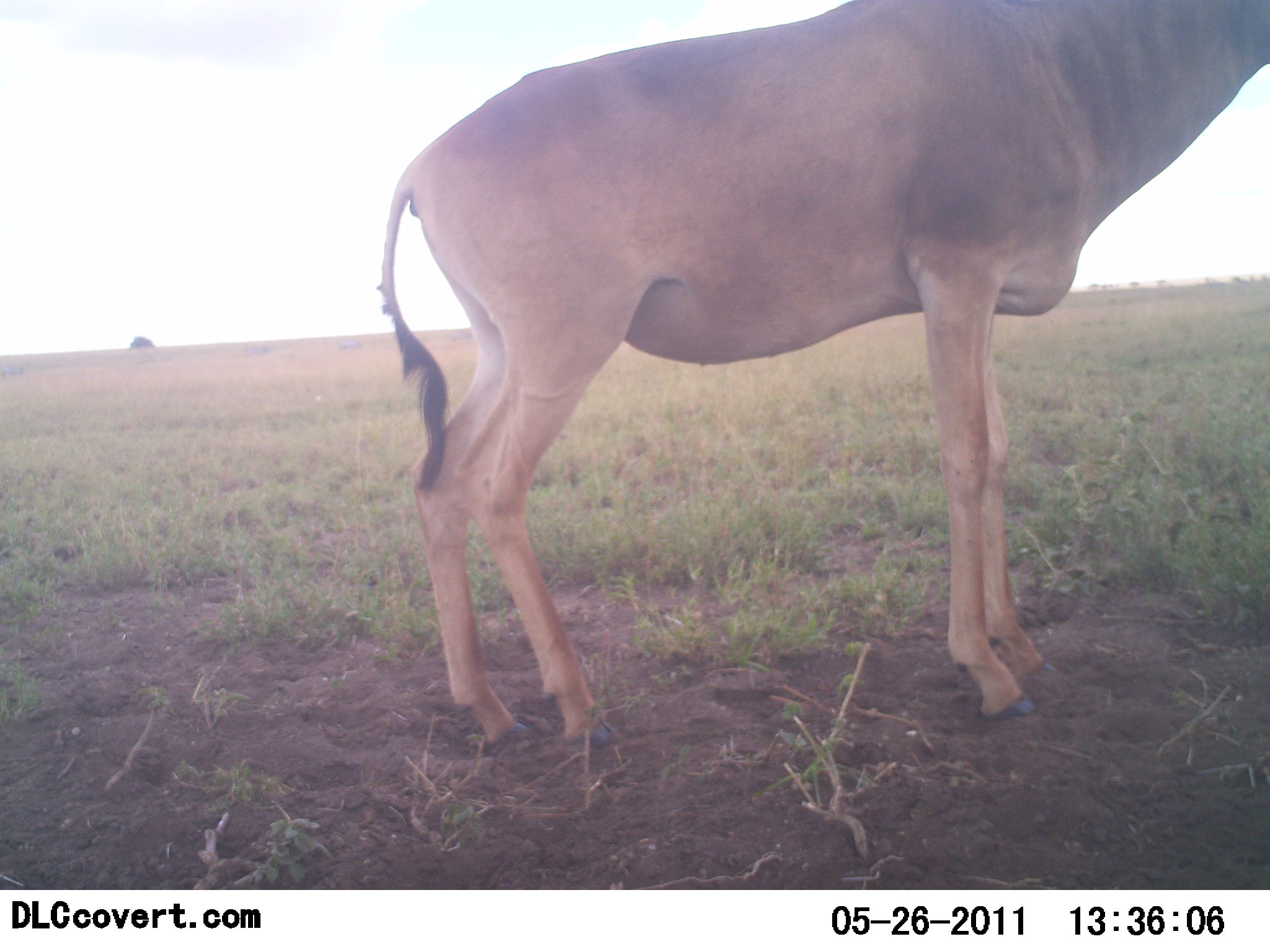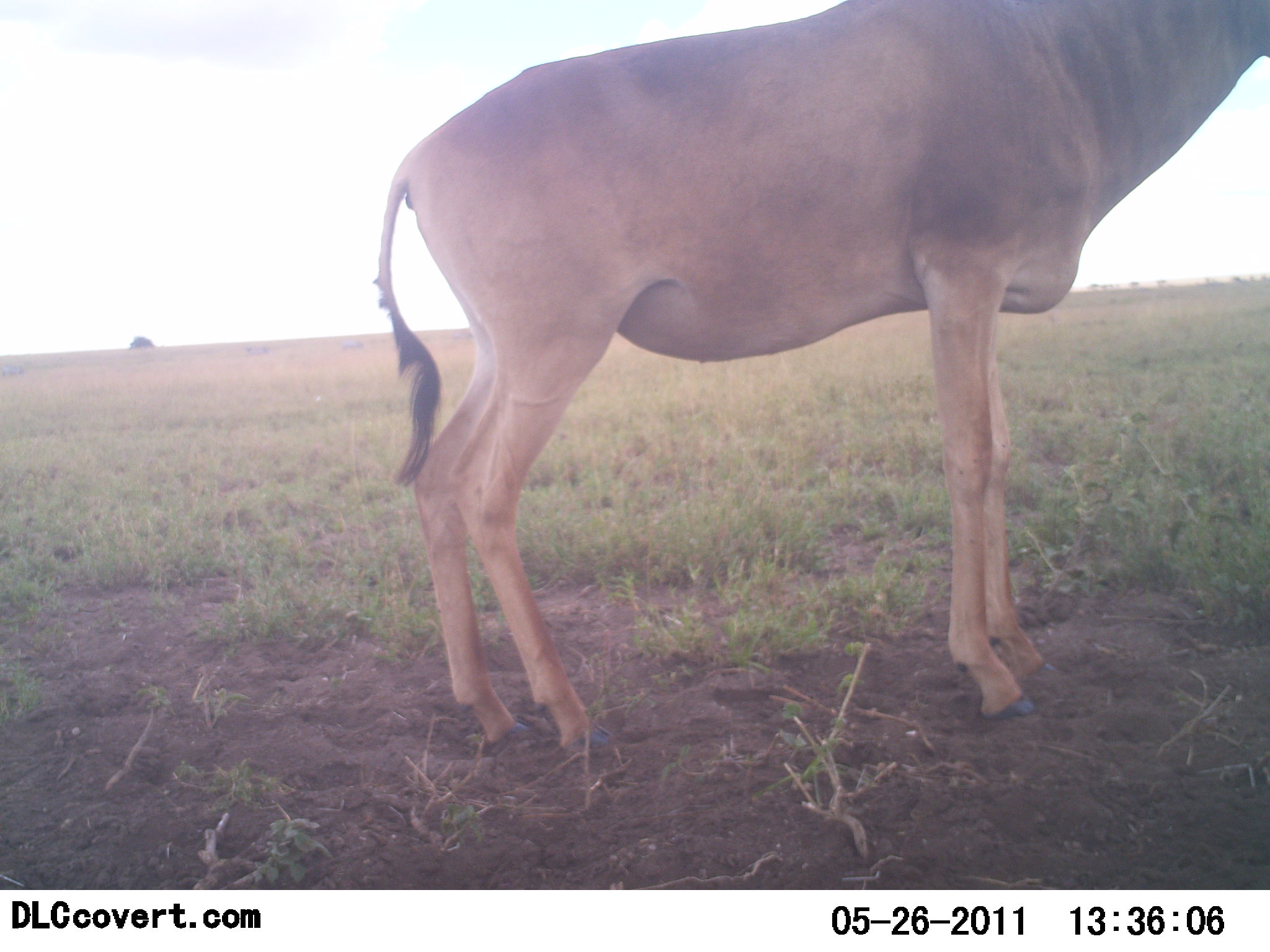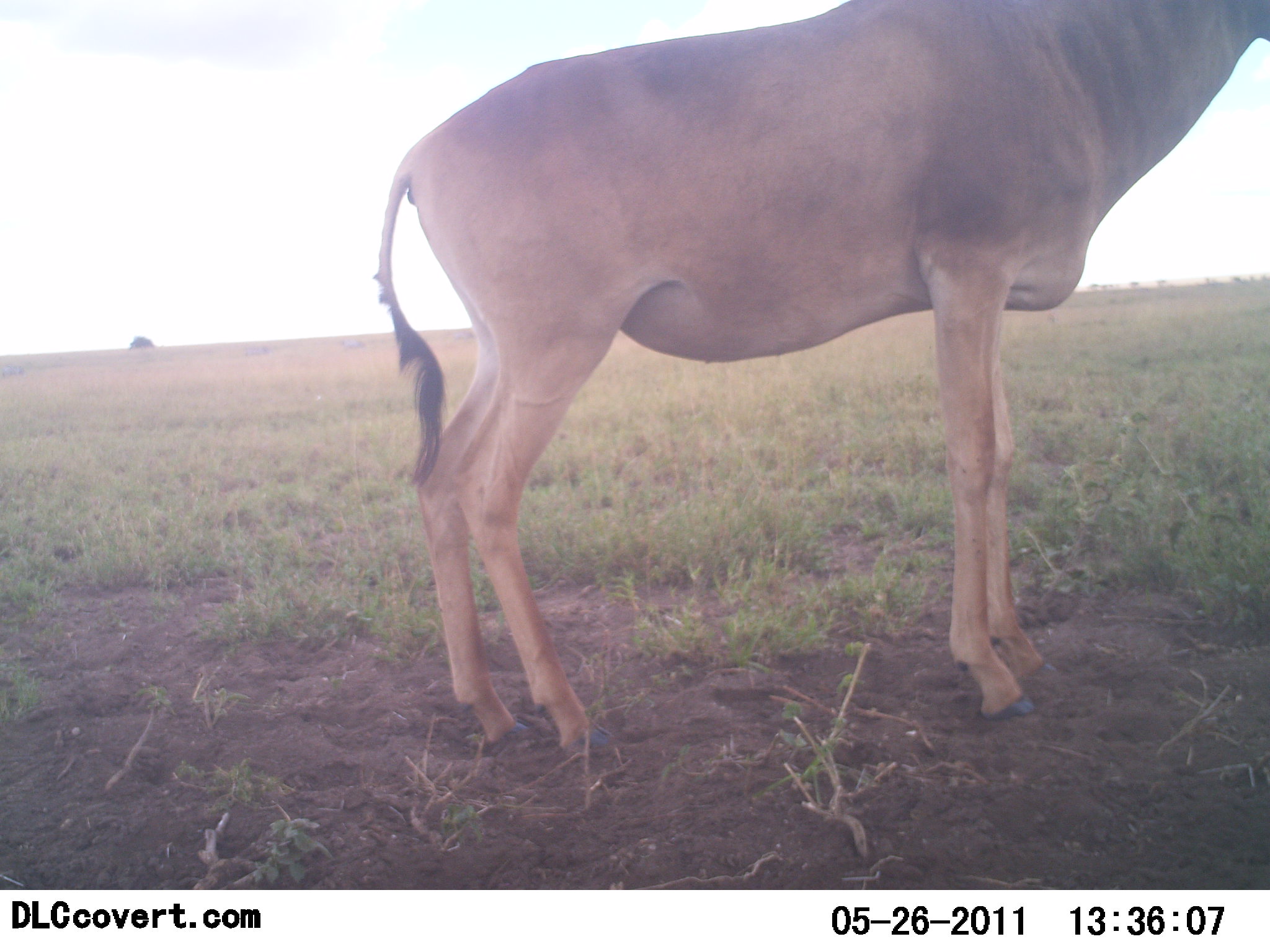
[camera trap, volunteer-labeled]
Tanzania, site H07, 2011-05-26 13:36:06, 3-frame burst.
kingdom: Animalia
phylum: Chordata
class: Mammalia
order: Artiodactyla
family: Bovidae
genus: Alcelaphus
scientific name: Alcelaphus buselaphus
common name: hartebeest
Hartebeest (Alcelaphus buselaphus), count 1. Behavior (volunteer vote fractions): standing 100%, resting 9%, moving 0%, interacting 0%. Young present (vote fraction): 0%. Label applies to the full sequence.